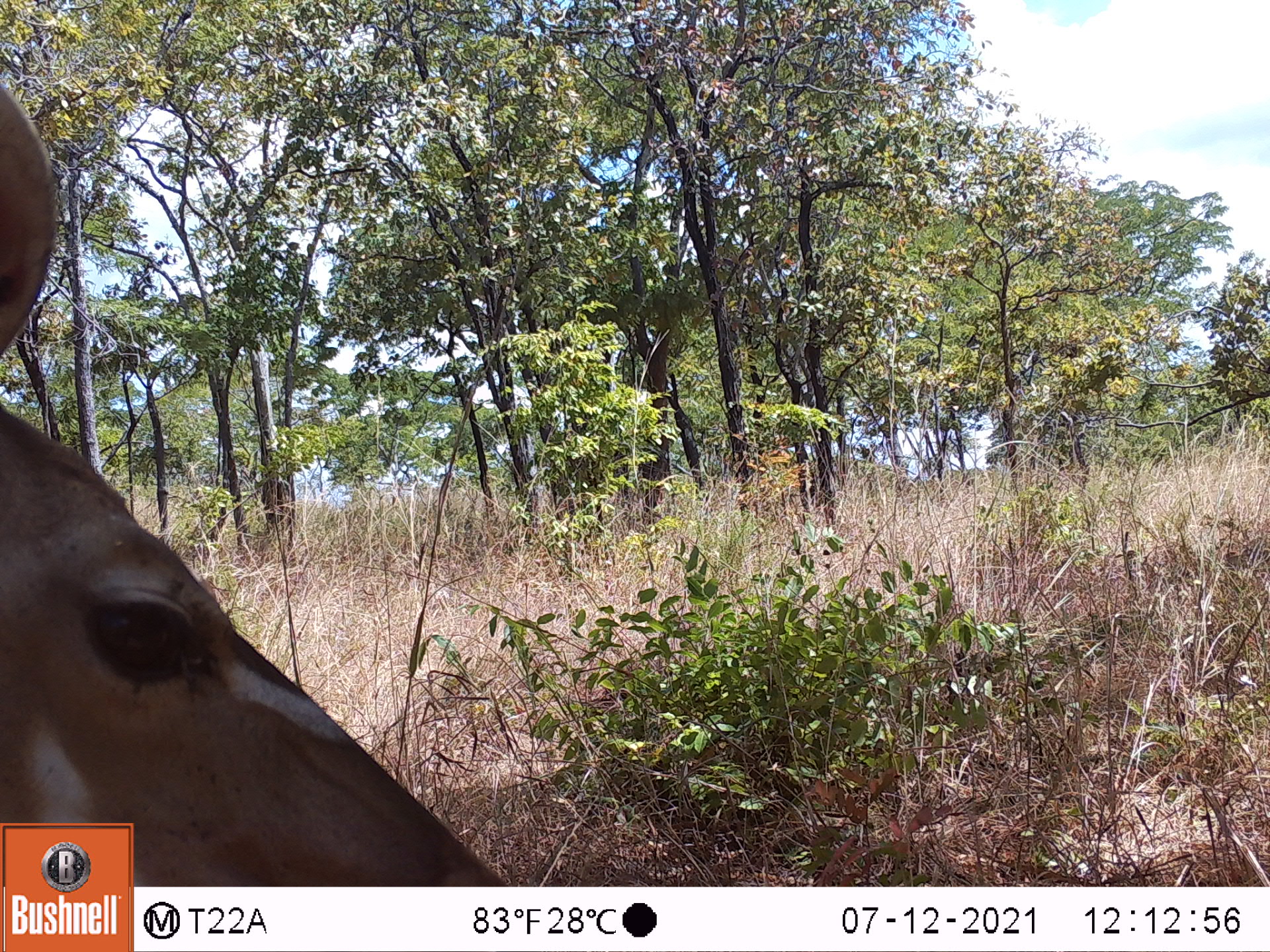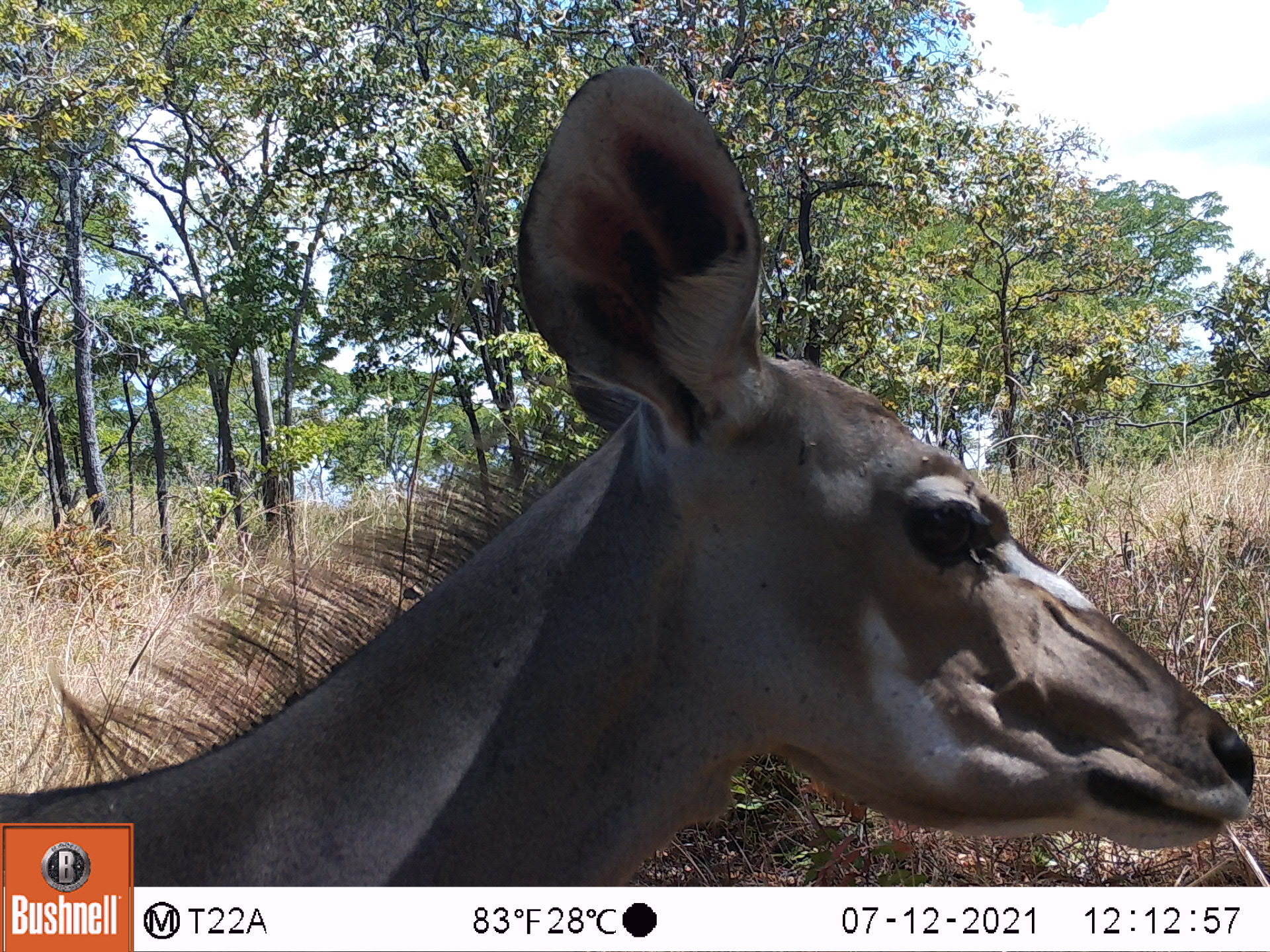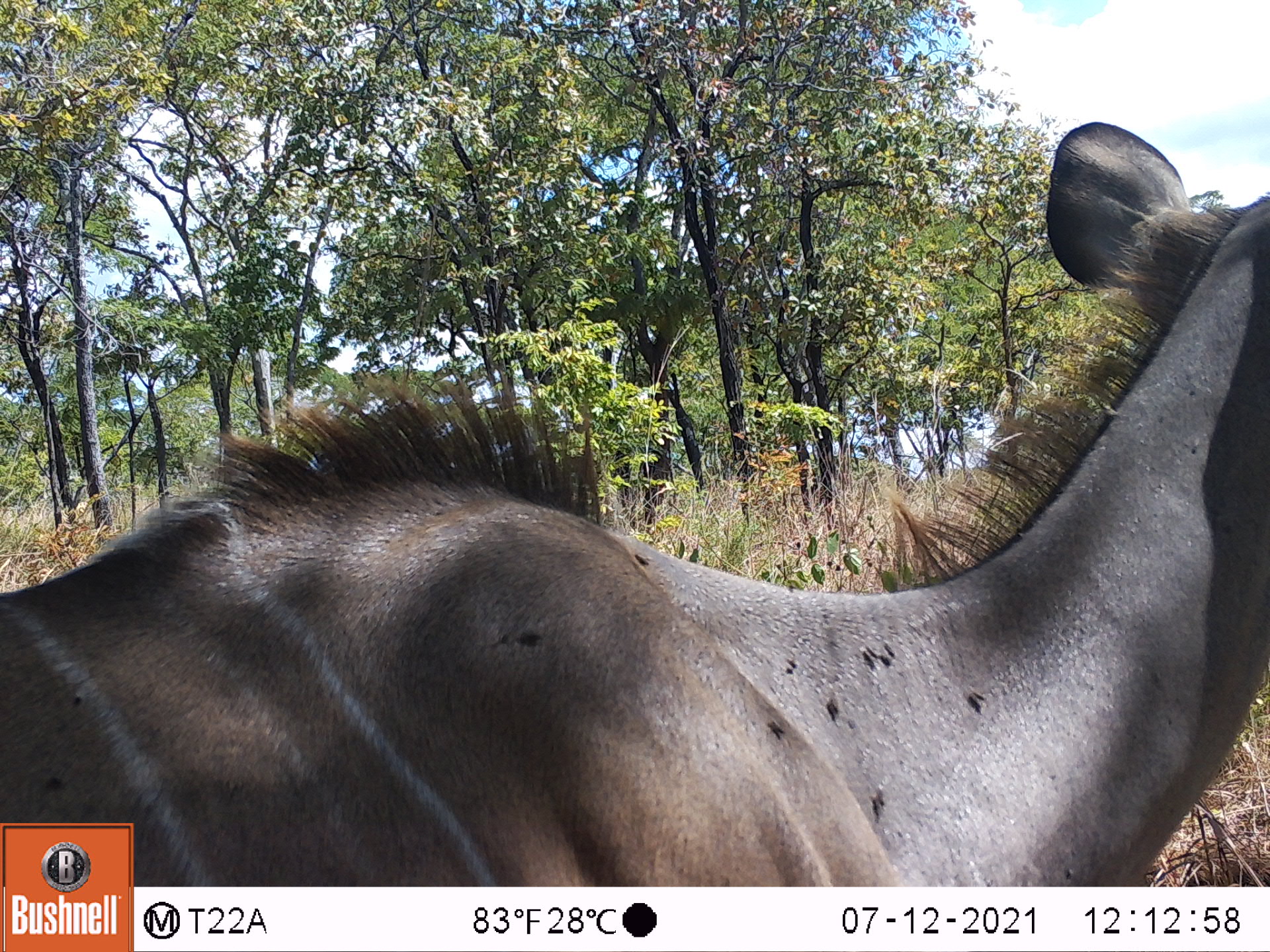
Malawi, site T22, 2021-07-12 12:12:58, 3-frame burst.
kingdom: Animalia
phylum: Chordata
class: Mammalia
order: Artiodactyla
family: Bovidae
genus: Tragelaphus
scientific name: Tragelaphus strepsiceros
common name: greater kudu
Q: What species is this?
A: Greater kudu (Tragelaphus strepsiceros).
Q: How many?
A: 1.